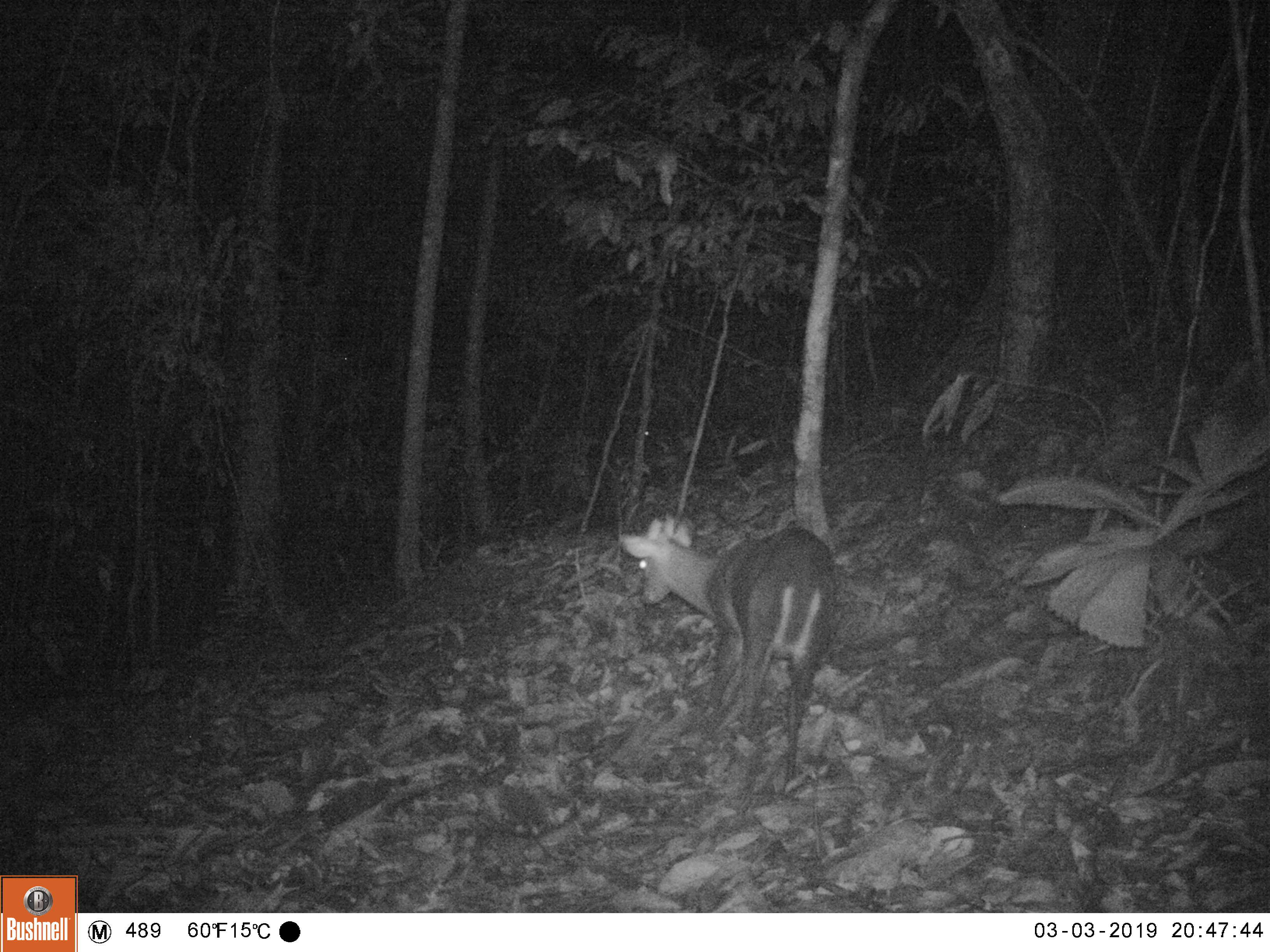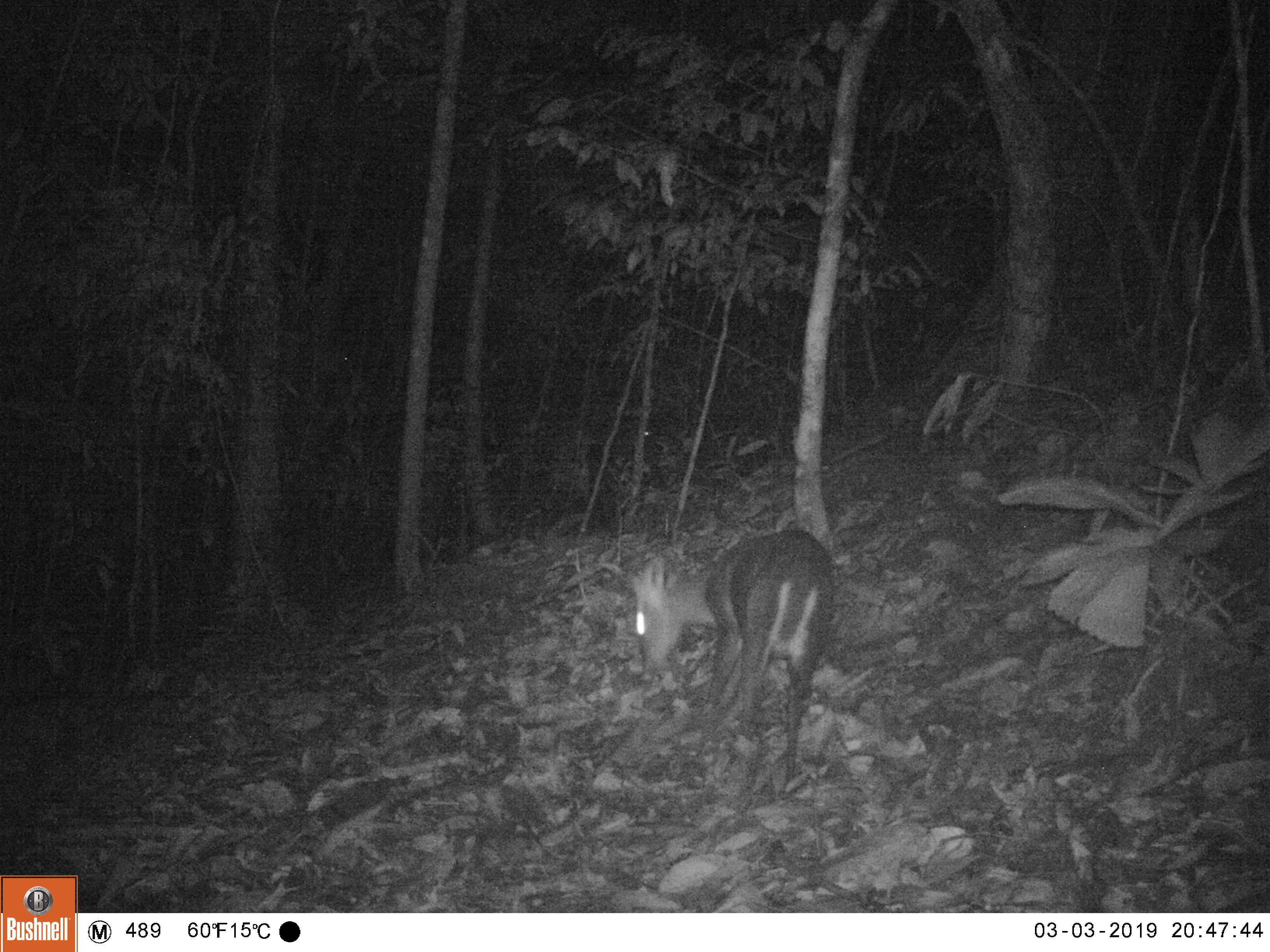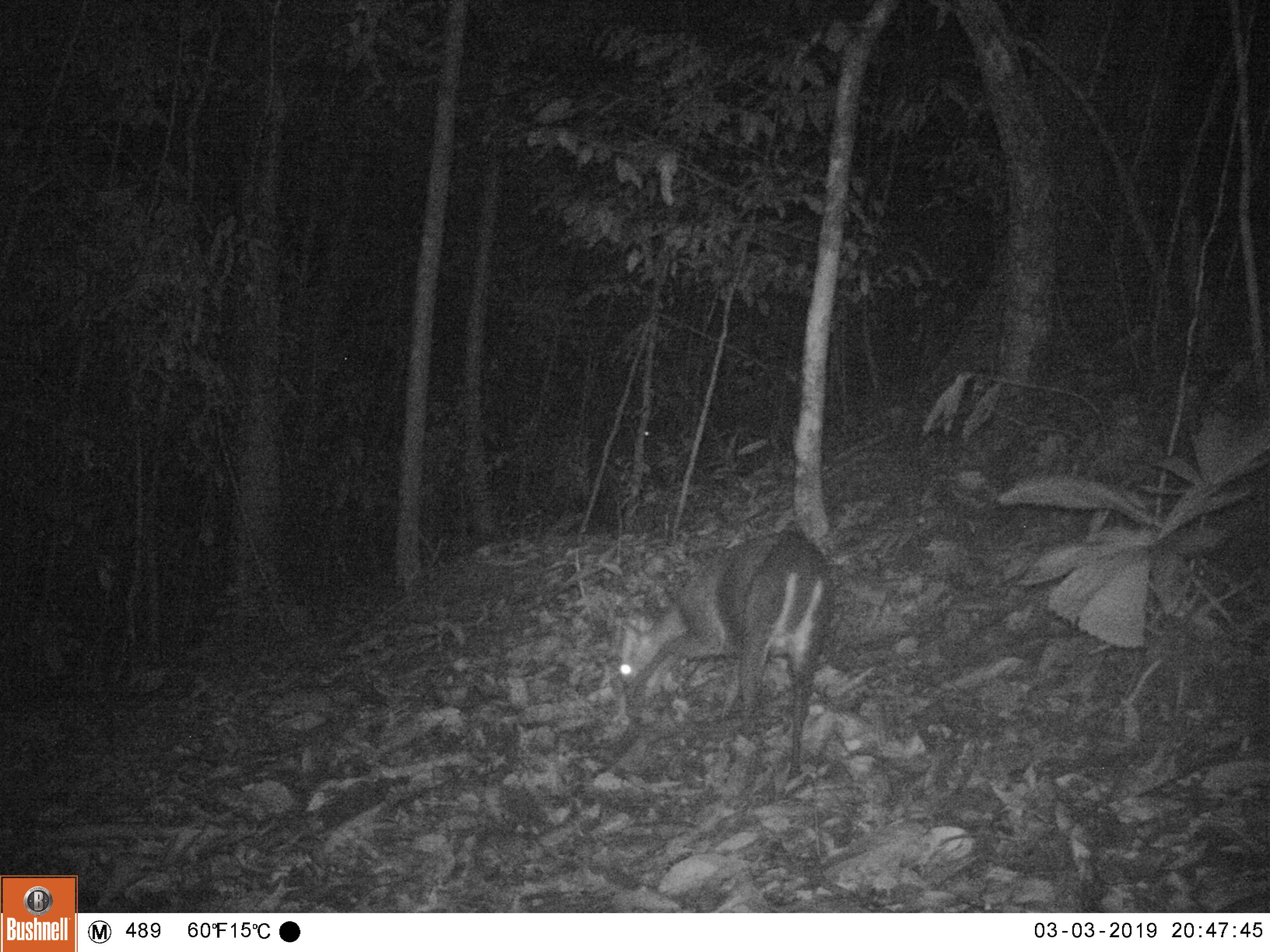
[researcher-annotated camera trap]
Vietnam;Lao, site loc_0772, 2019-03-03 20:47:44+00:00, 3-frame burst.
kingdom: Animalia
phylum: Chordata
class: Mammalia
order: Artiodactyla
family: Cervidae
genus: Muntiacus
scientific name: Muntiacus rooseveltorum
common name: roosevelt's muntjac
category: roosevelts muntjac group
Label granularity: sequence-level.